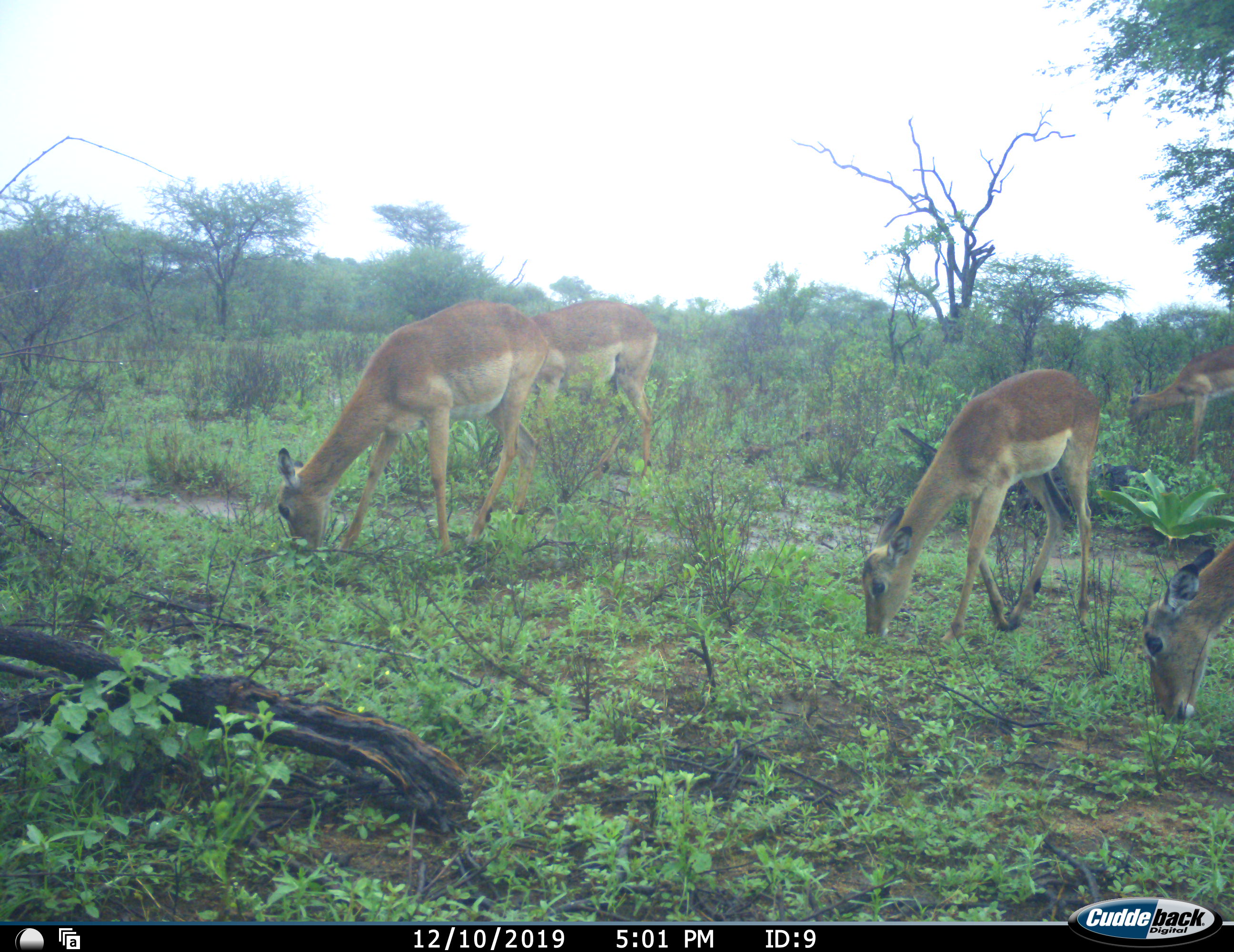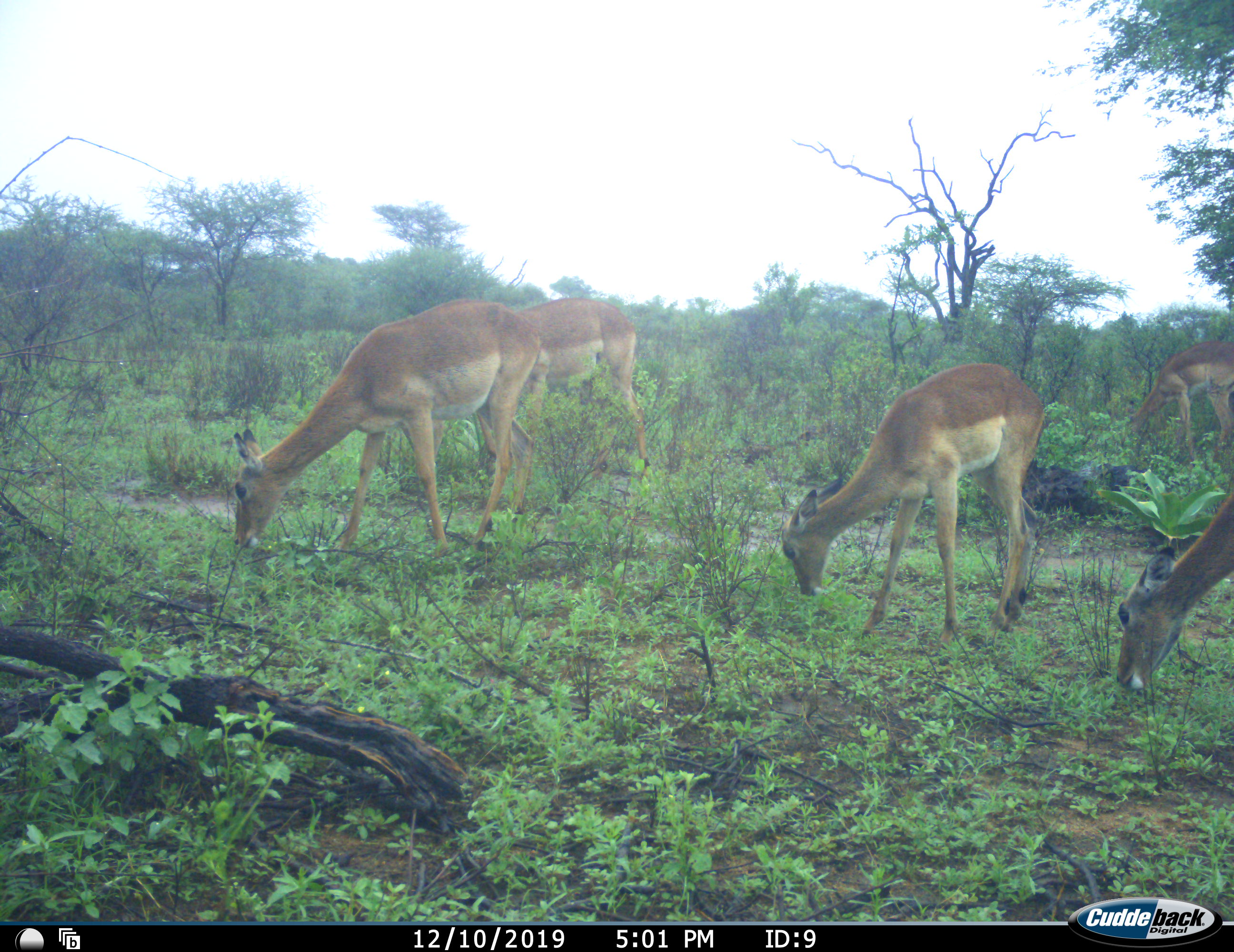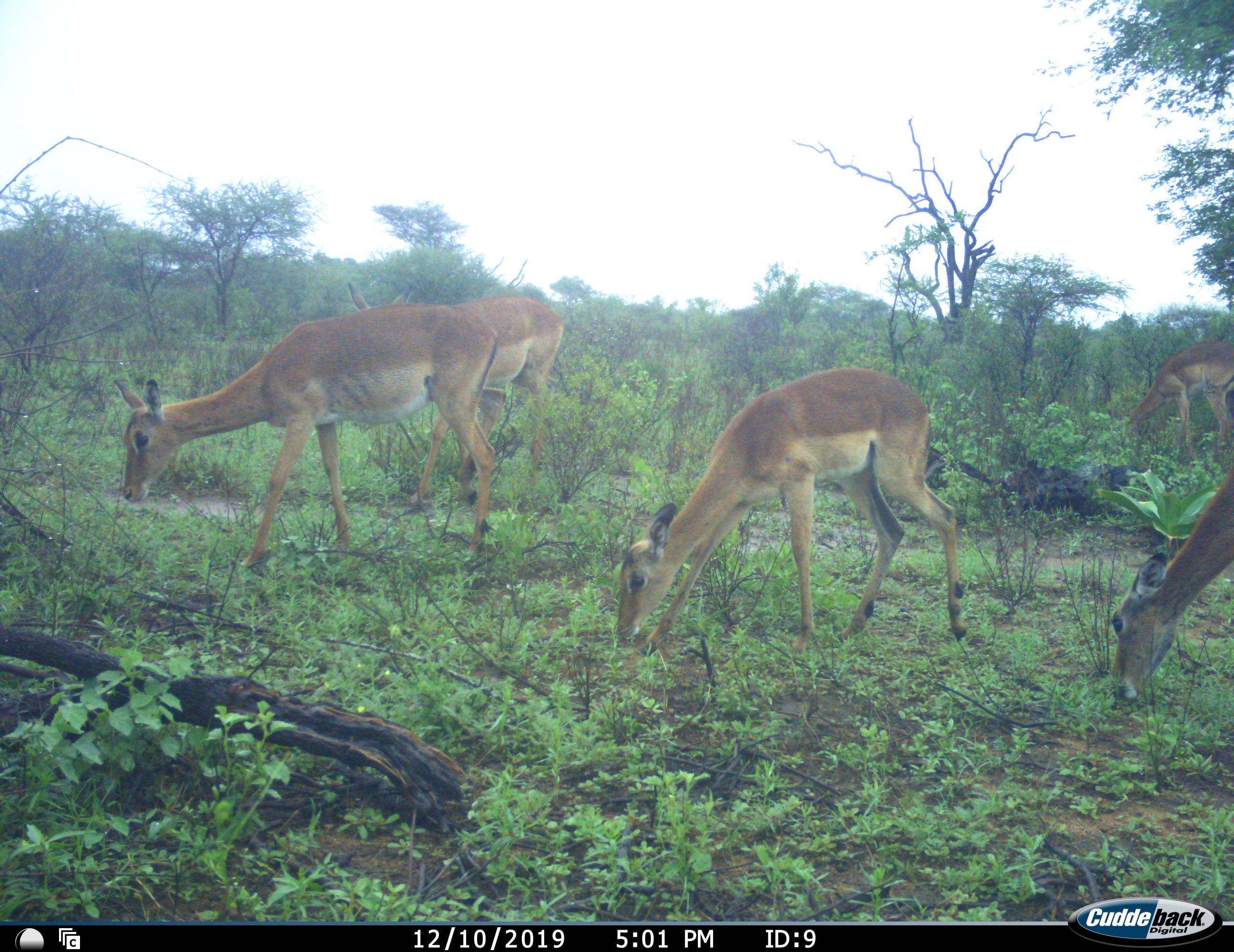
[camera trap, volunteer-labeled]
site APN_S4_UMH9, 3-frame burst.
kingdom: Animalia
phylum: Chordata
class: Mammalia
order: Artiodactyla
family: Bovidae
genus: Aepyceros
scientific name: Aepyceros melampus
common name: impala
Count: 5.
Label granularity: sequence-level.